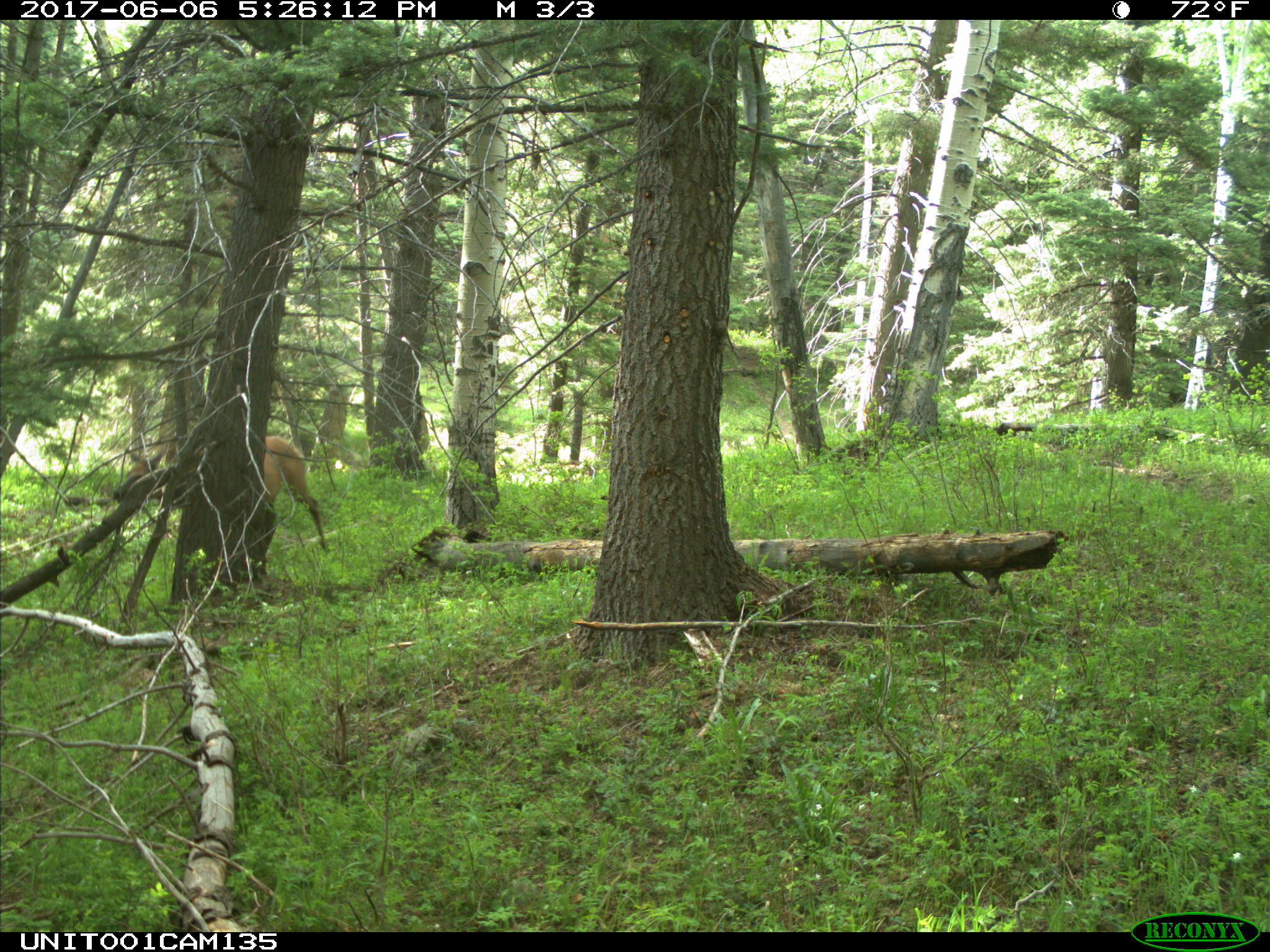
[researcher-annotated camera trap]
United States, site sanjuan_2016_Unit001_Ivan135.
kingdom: Animalia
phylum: Chordata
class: Mammalia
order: Artiodactyla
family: Cervidae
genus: Cervus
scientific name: Cervus elaphus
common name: red deer